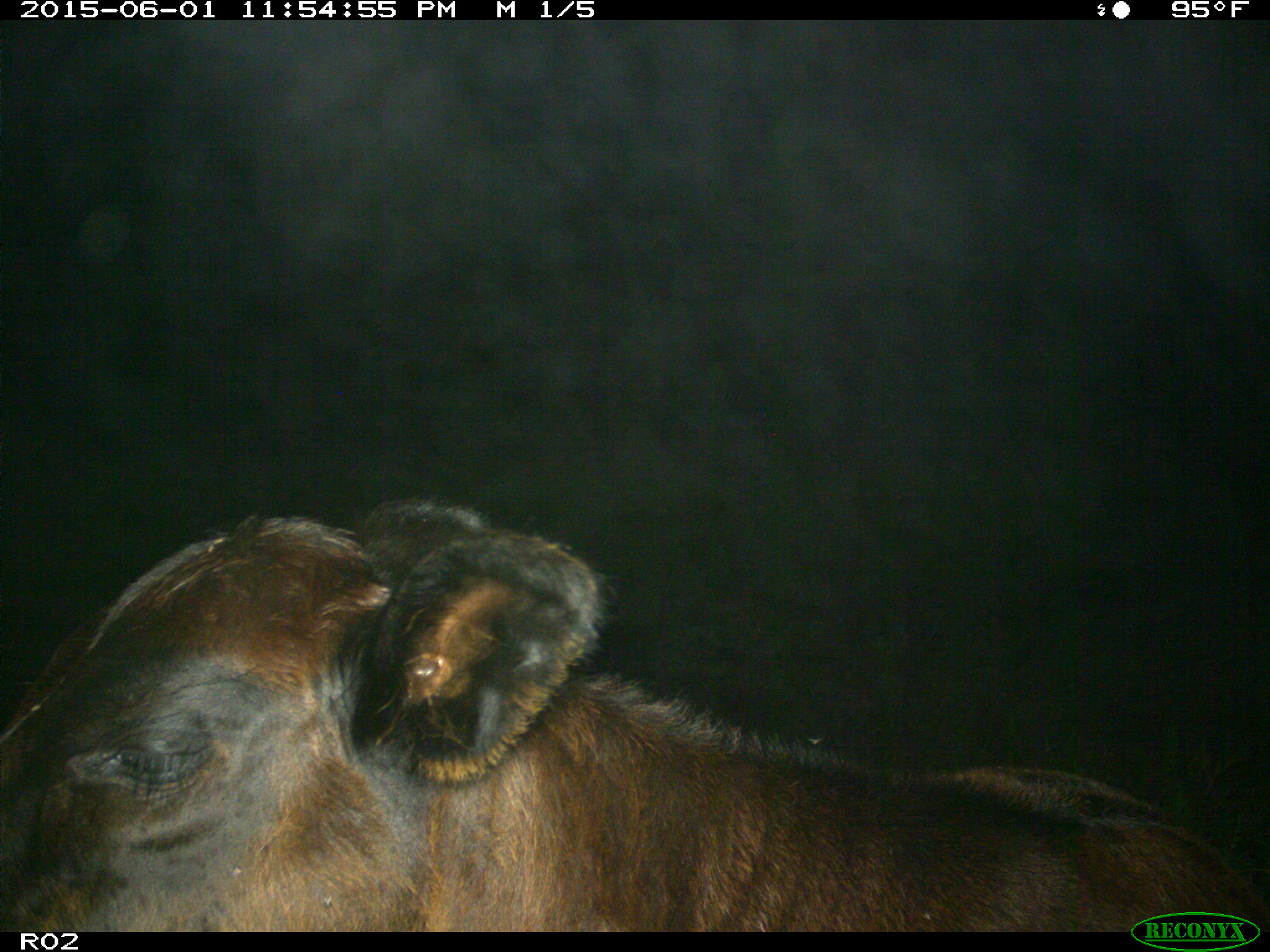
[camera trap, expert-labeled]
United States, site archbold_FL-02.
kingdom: Animalia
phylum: Chordata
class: Mammalia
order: Artiodactyla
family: Bovidae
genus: Bos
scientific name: Bos taurus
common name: domestic cow